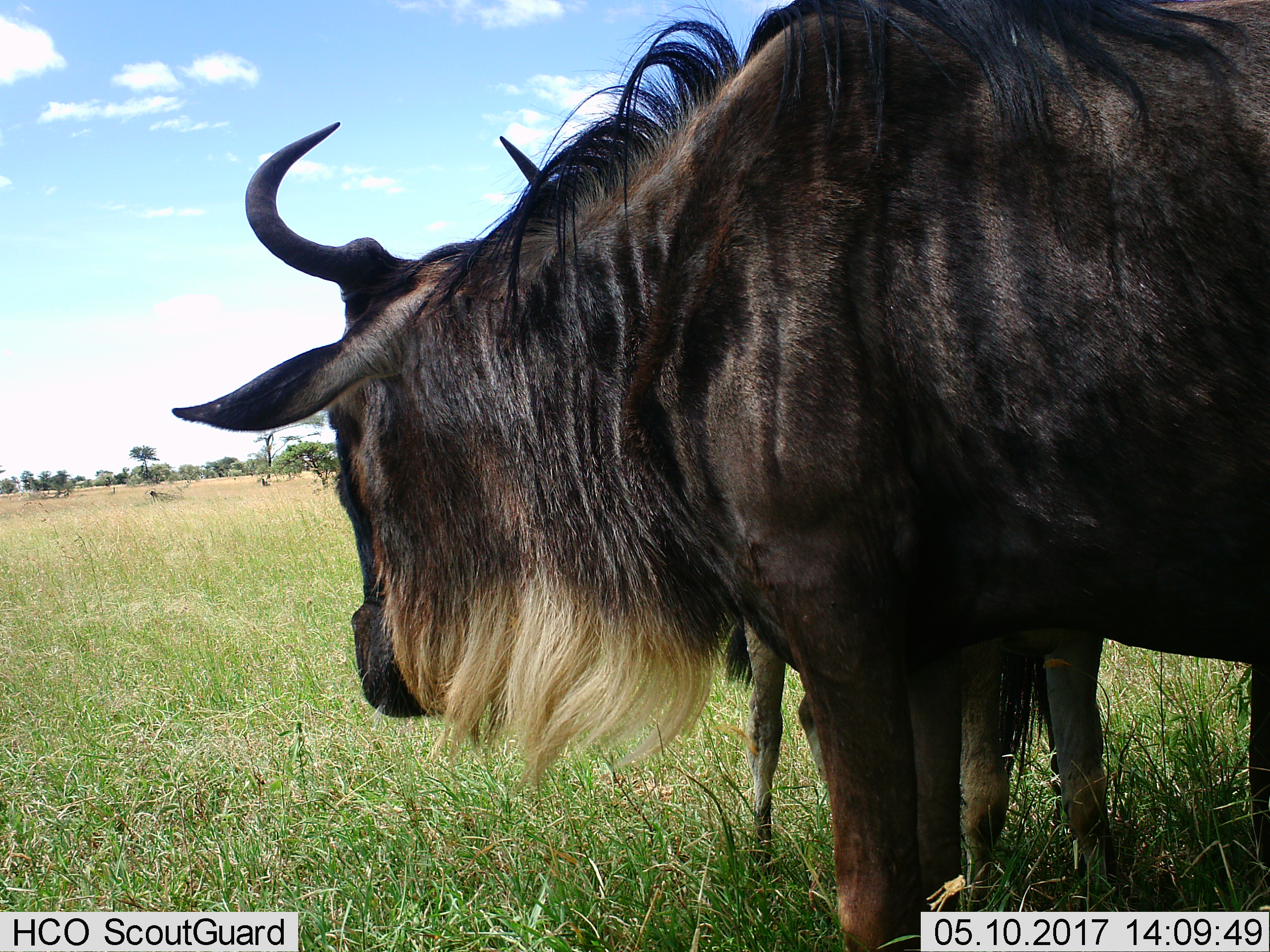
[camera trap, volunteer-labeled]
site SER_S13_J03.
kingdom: Animalia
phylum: Chordata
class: Mammalia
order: Artiodactyla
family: Bovidae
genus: Connochaetes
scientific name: Connochaetes taurinus taurinus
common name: blue wildebeest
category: wildebeestblue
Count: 2.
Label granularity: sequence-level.